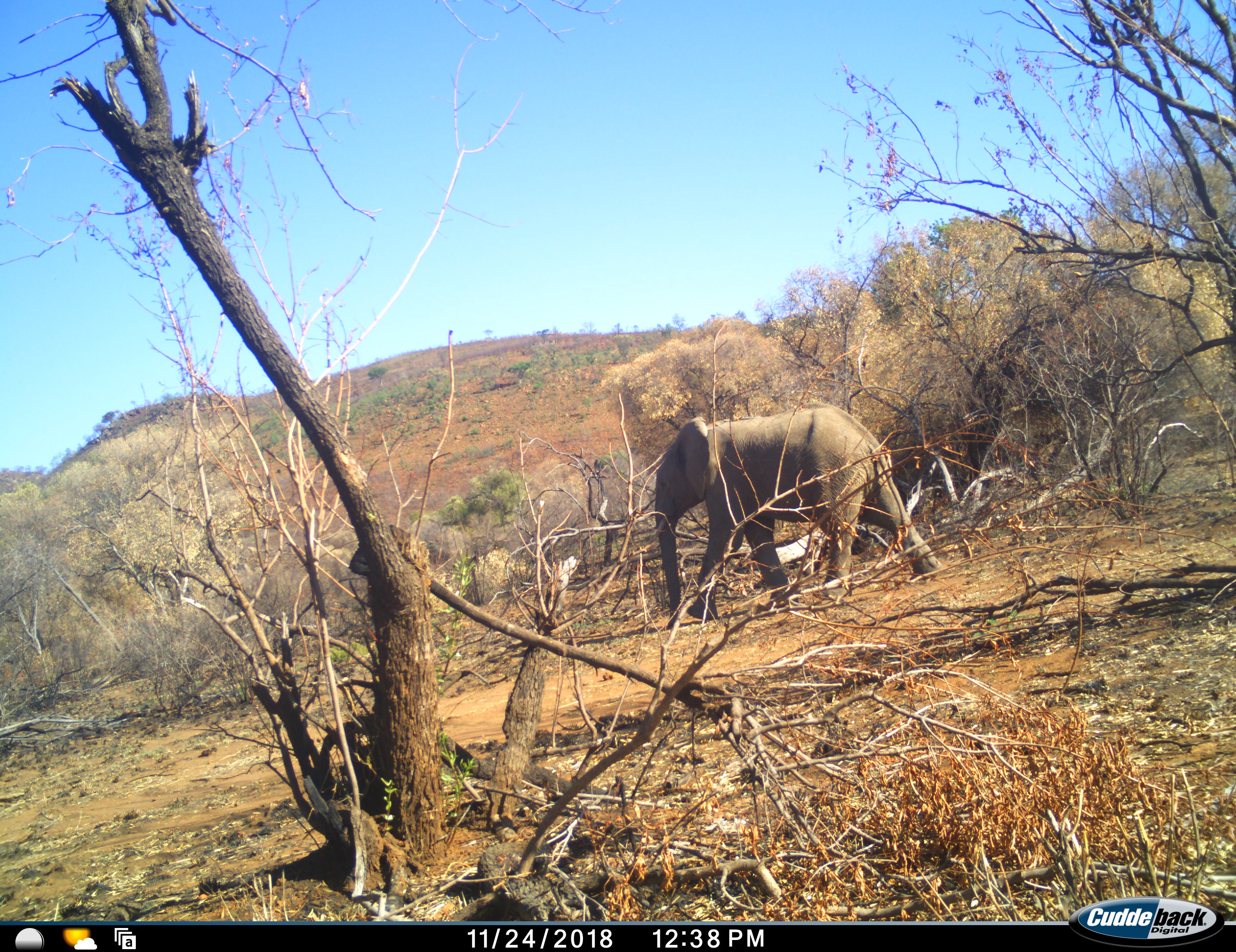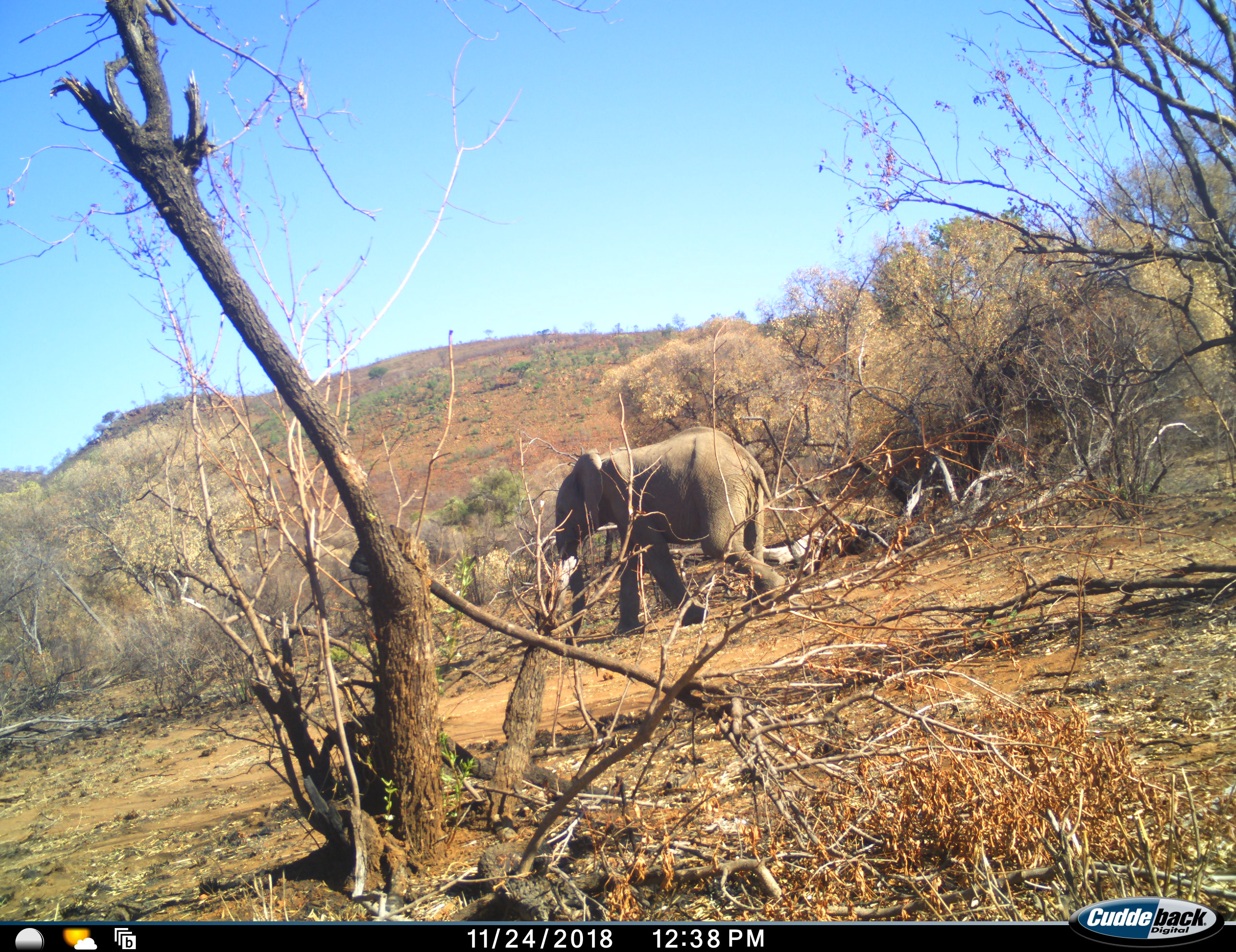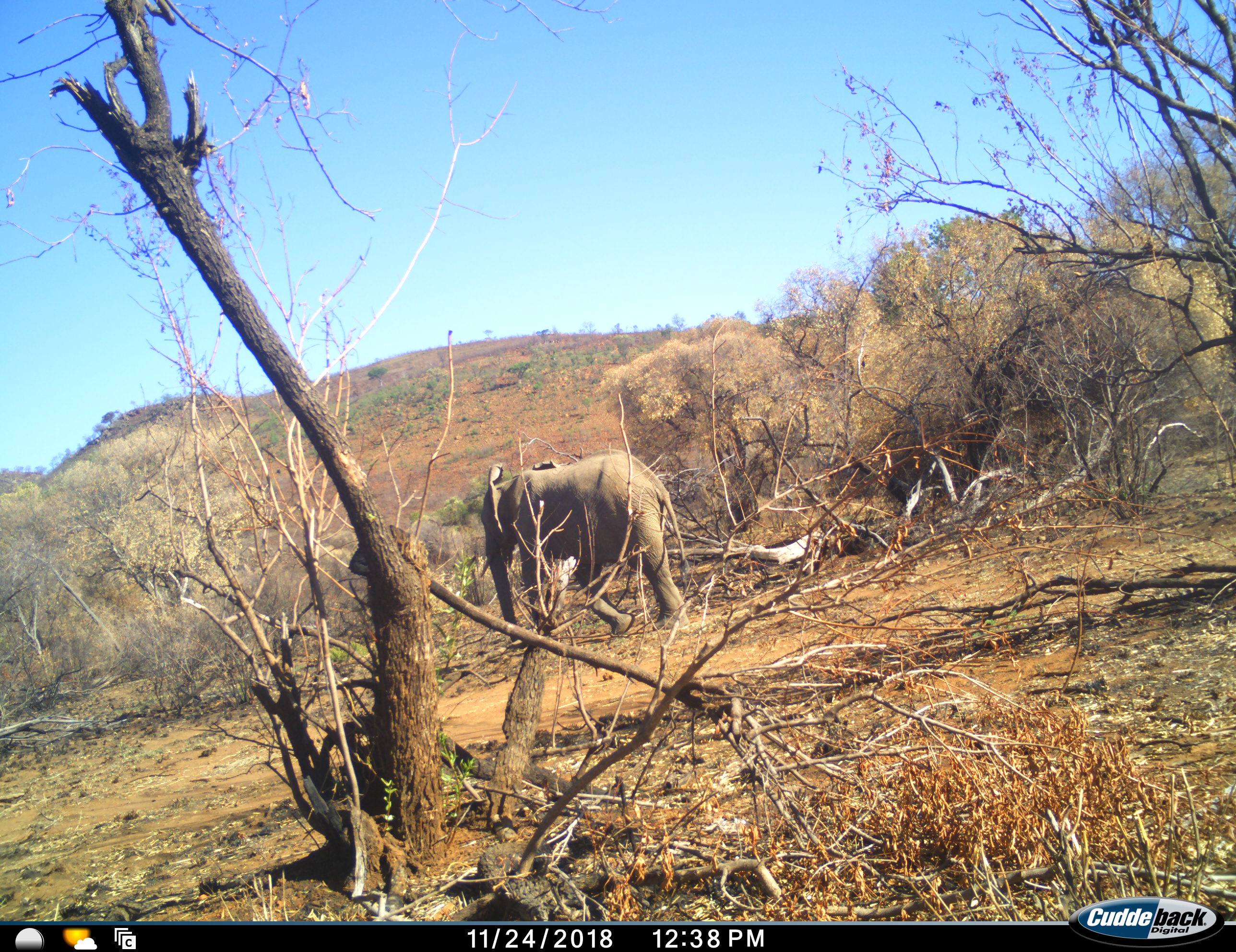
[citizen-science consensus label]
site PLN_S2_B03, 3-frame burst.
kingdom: Animalia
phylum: Chordata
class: Mammalia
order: Proboscidea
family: Elephantidae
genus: Loxodonta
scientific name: Loxodonta africana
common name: african bush elephant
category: elephant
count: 1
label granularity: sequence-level